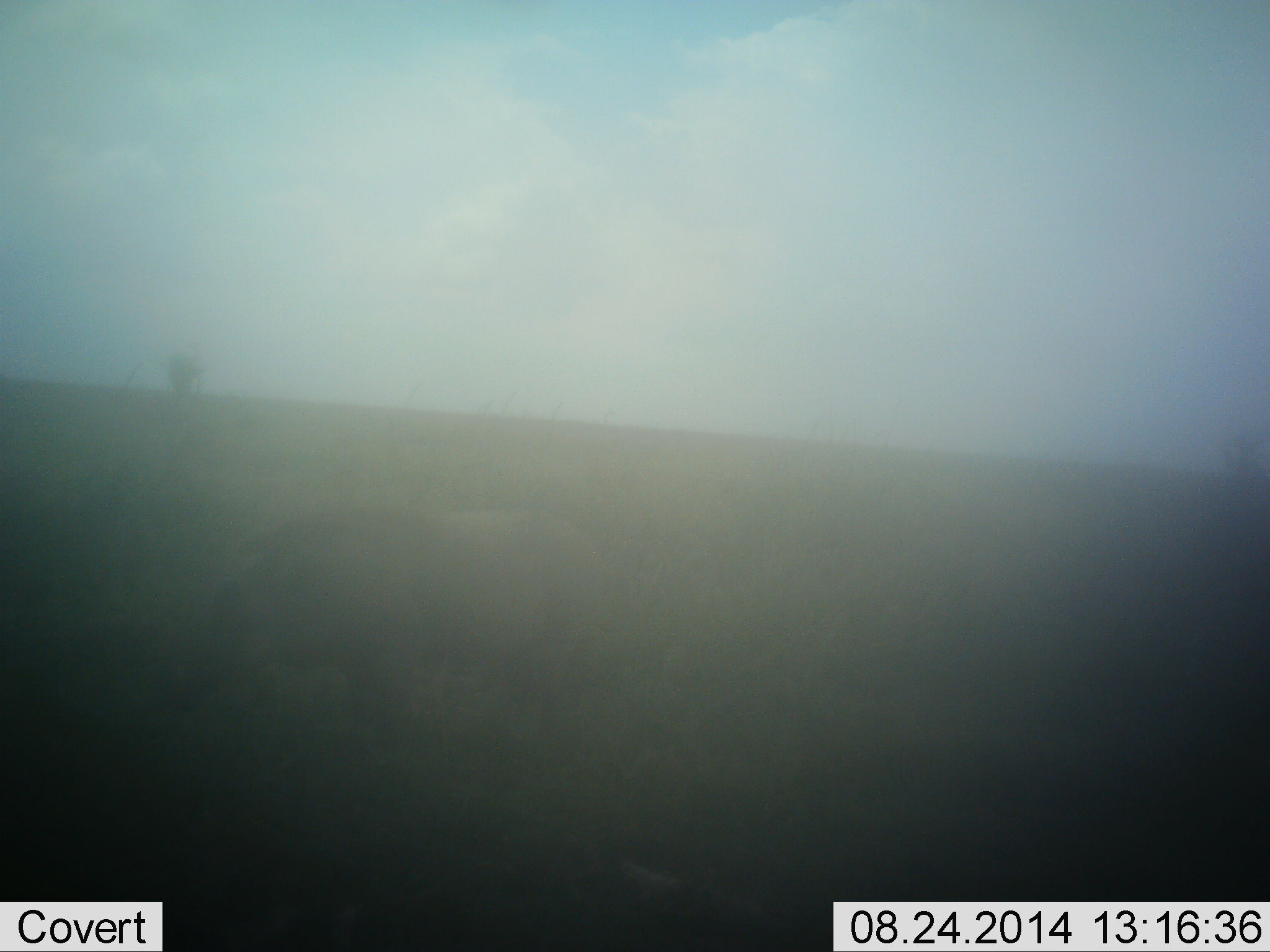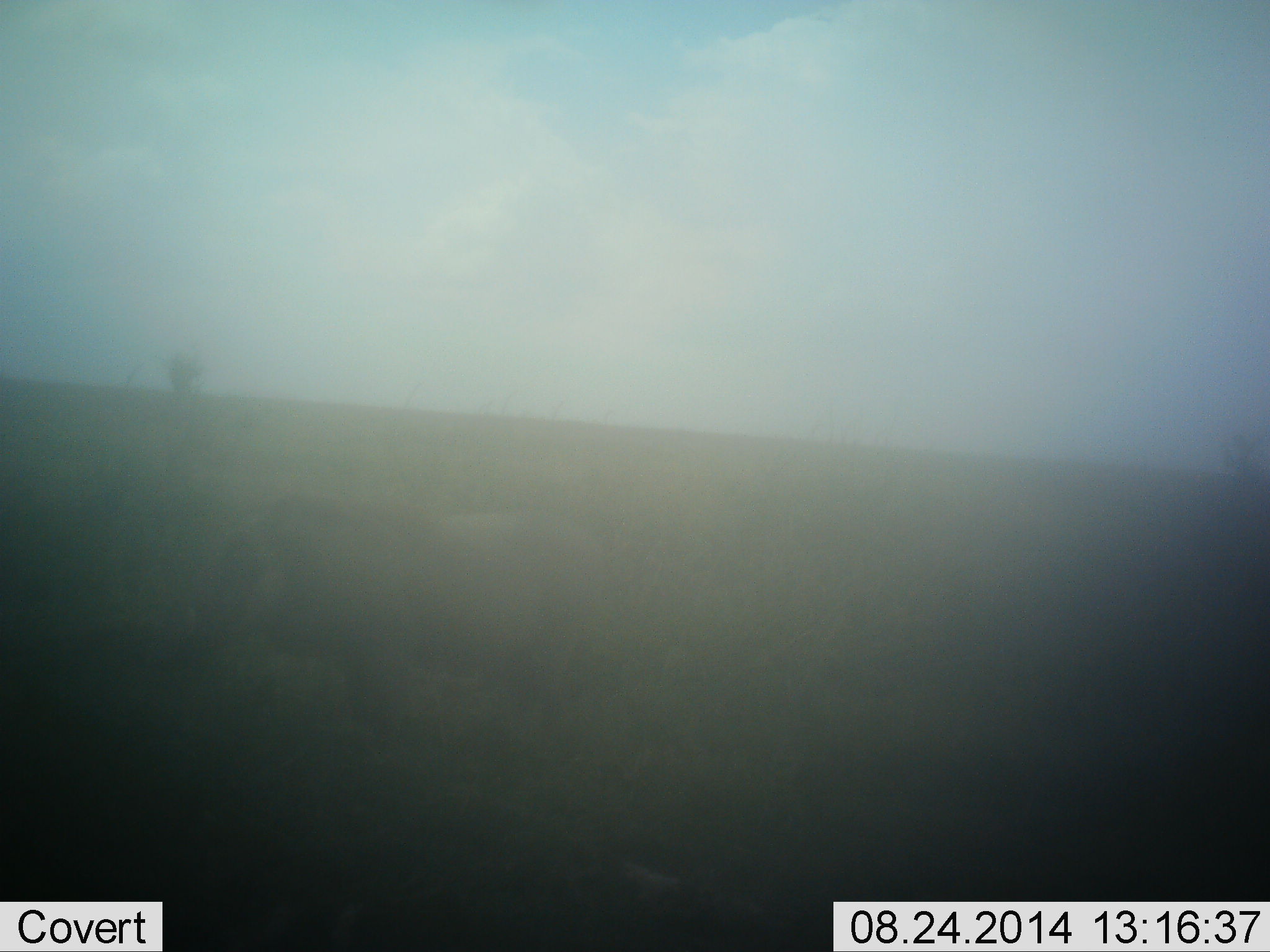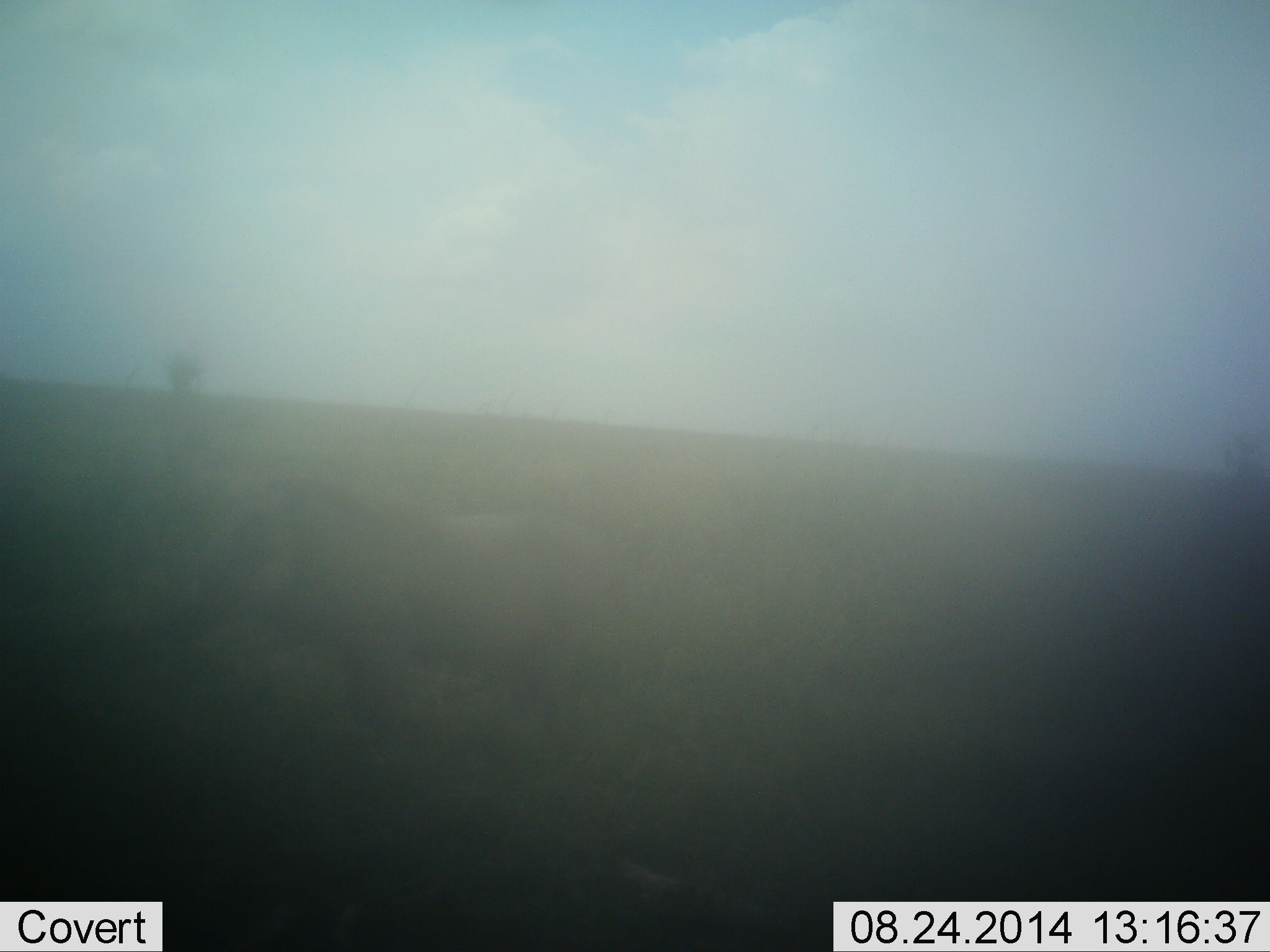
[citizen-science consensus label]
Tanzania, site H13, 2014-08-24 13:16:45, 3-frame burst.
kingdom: Animalia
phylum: Chordata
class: Mammalia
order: Artiodactyla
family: Suidae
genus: Phacochoerus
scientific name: Phacochoerus africanus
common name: warthog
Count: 1.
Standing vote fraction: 60%.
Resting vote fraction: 0%.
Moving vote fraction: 10%.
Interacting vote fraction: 10%.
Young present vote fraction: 0%.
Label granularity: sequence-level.